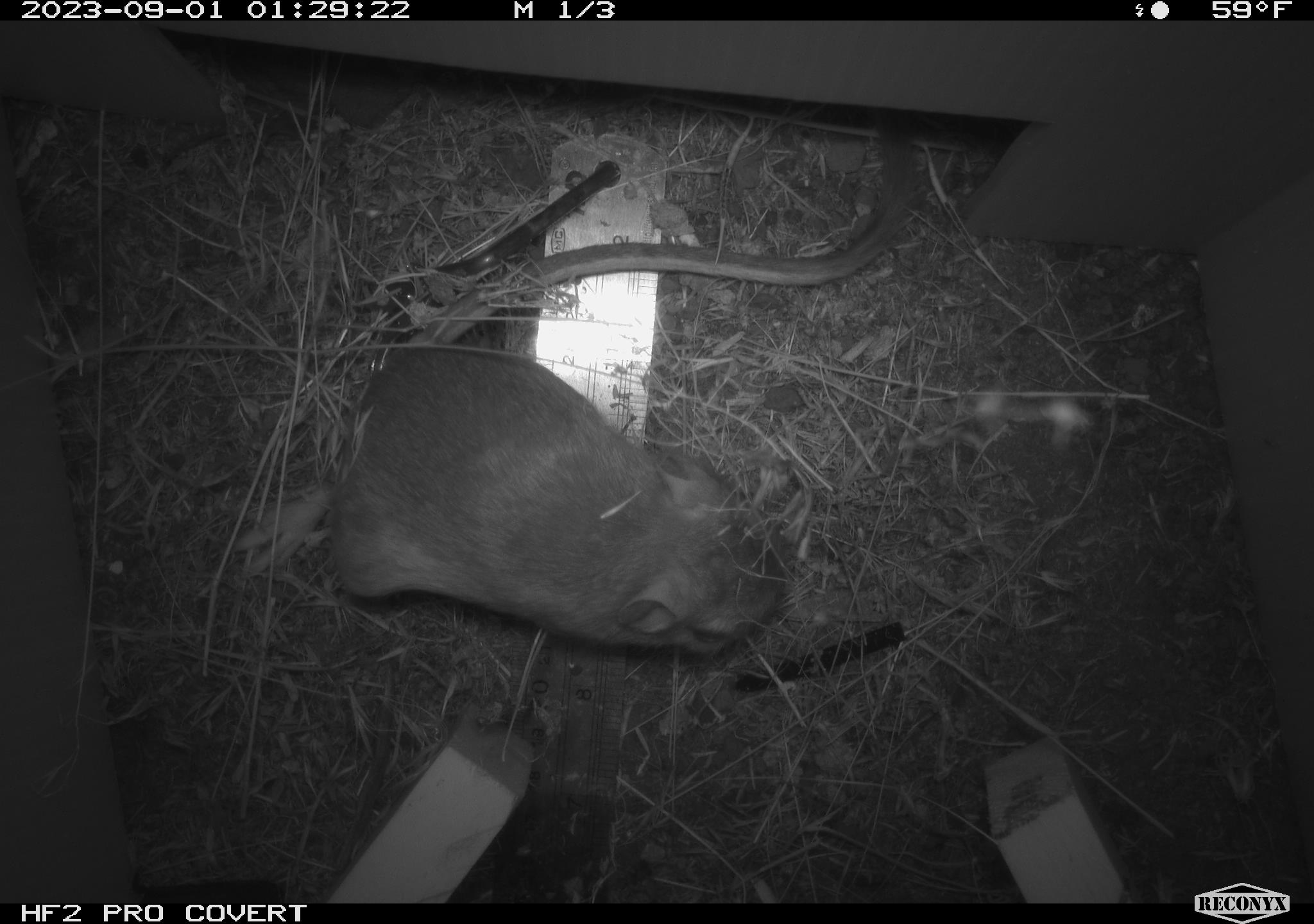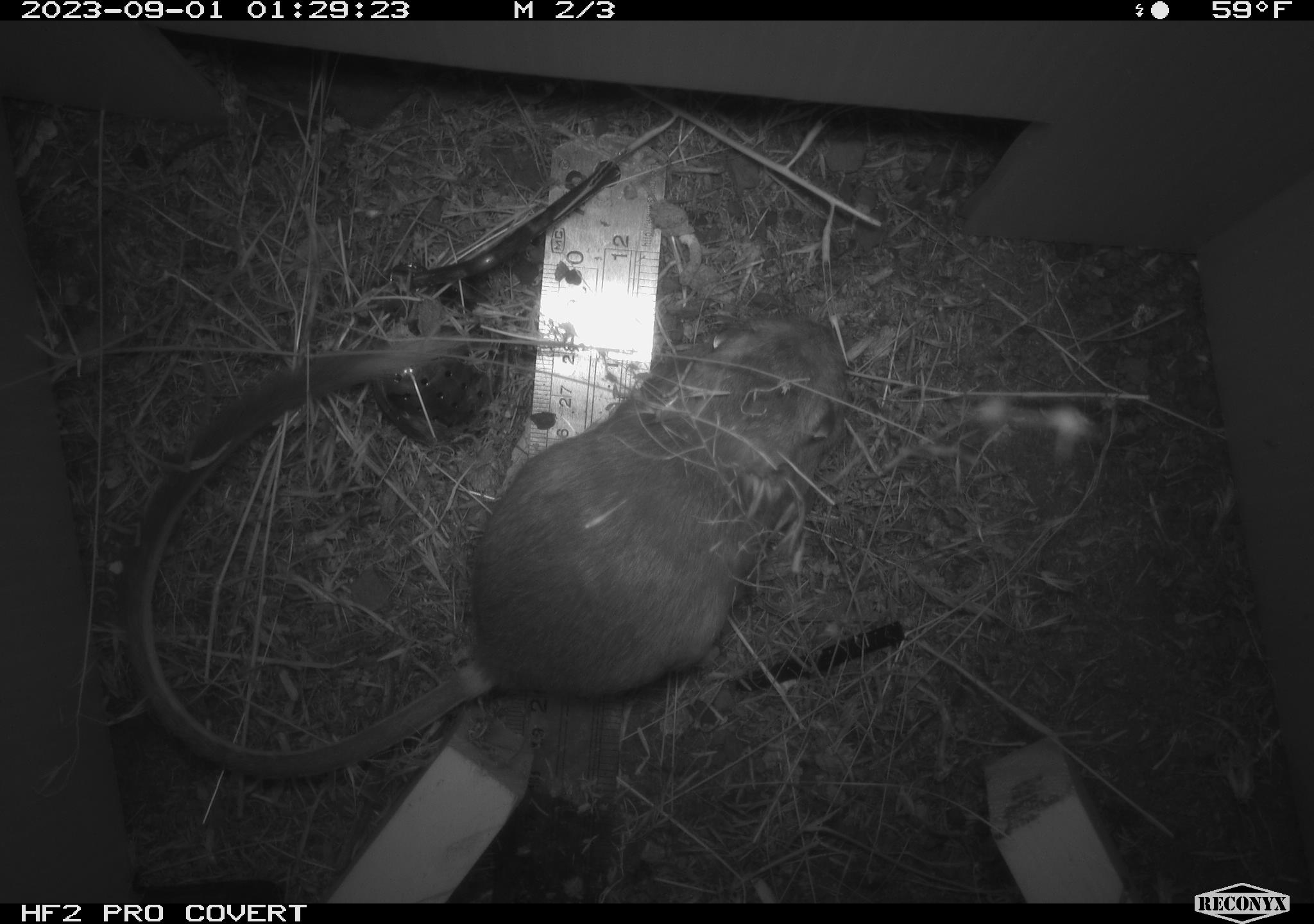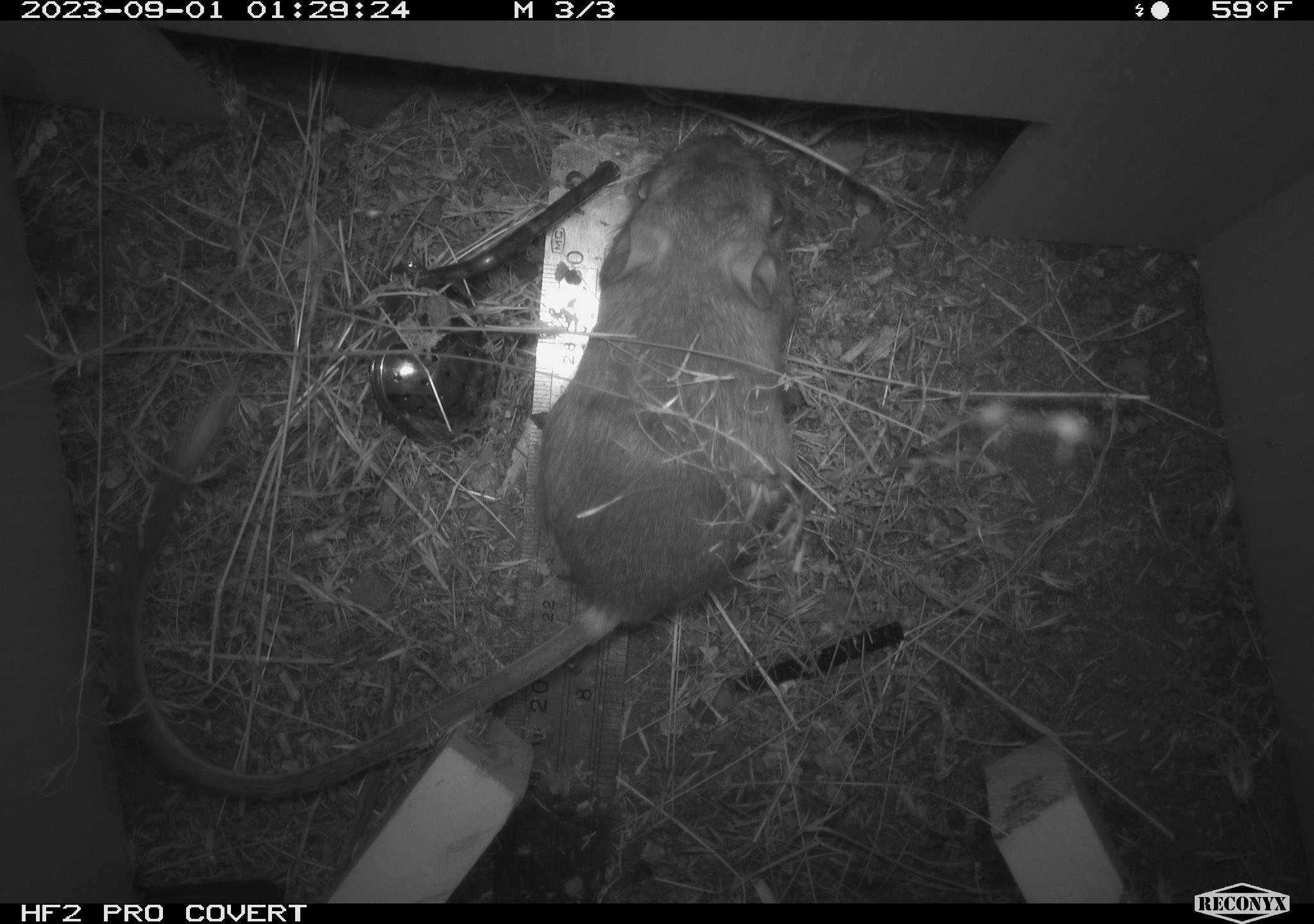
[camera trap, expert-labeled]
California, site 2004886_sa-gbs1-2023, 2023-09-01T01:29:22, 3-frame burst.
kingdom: Animalia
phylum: Chordata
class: Mammalia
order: Rodentia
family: Heteromyidae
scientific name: Heteromyidae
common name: kangaroo rats and pocket mice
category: heteromyidae family